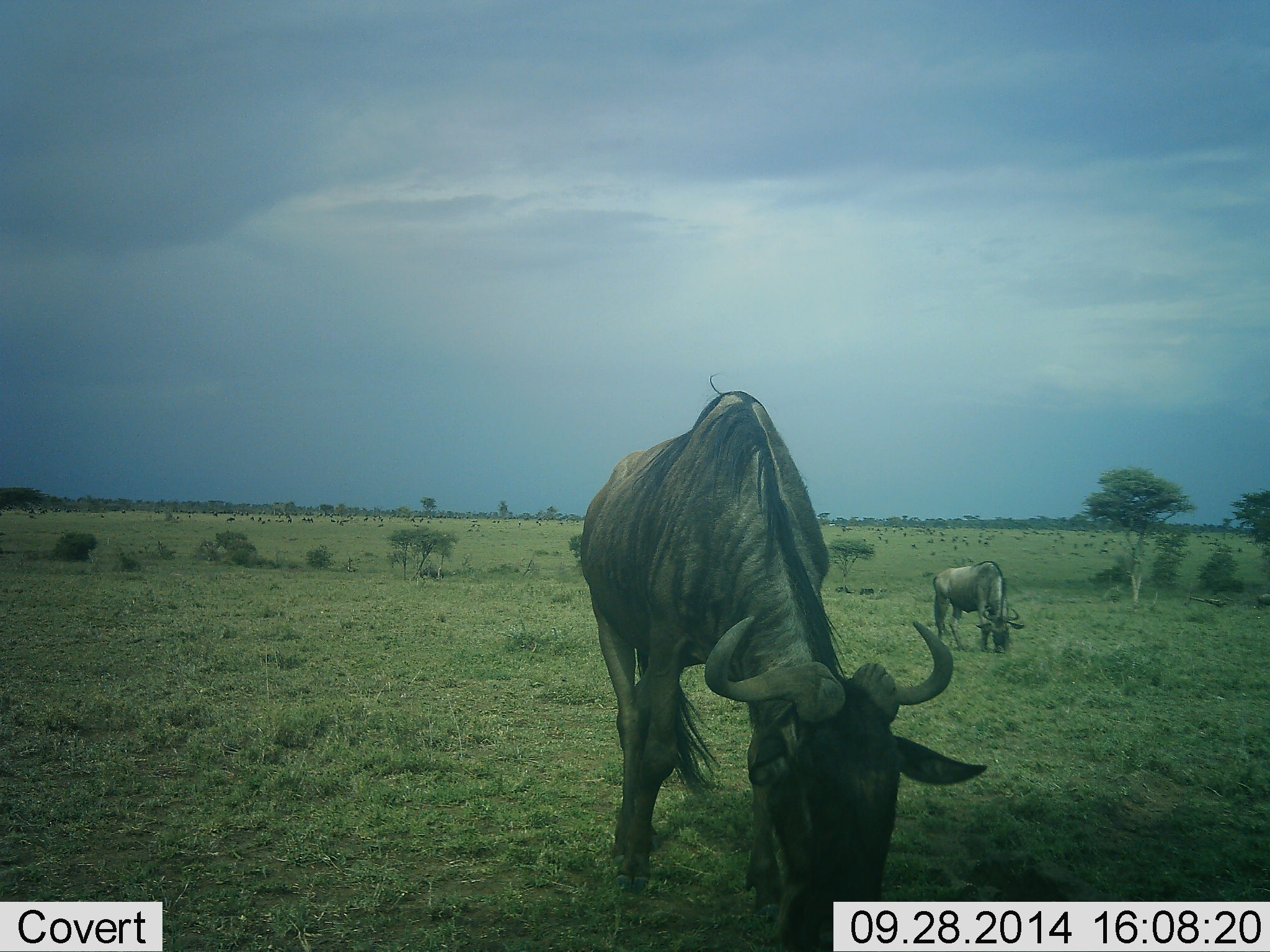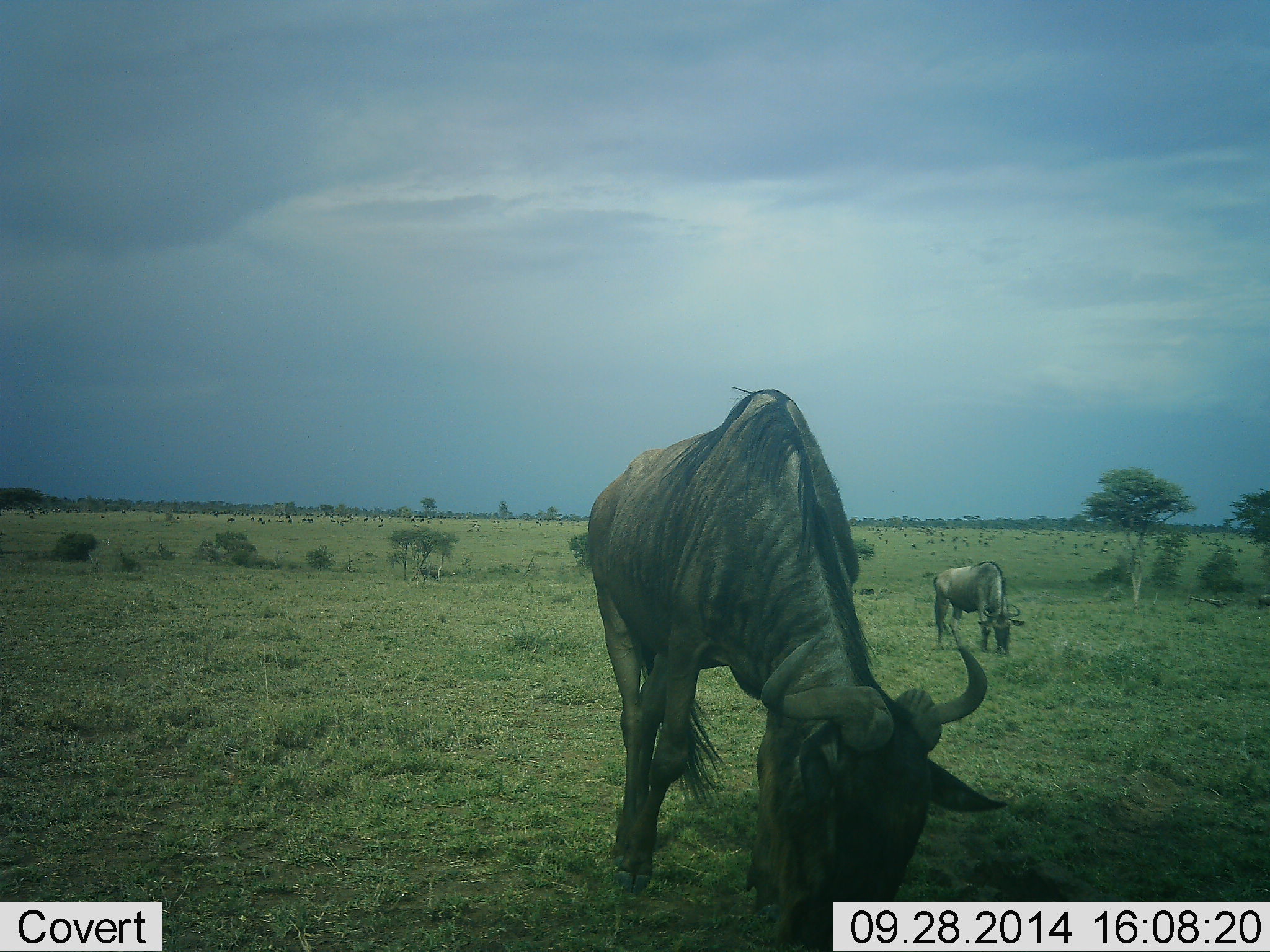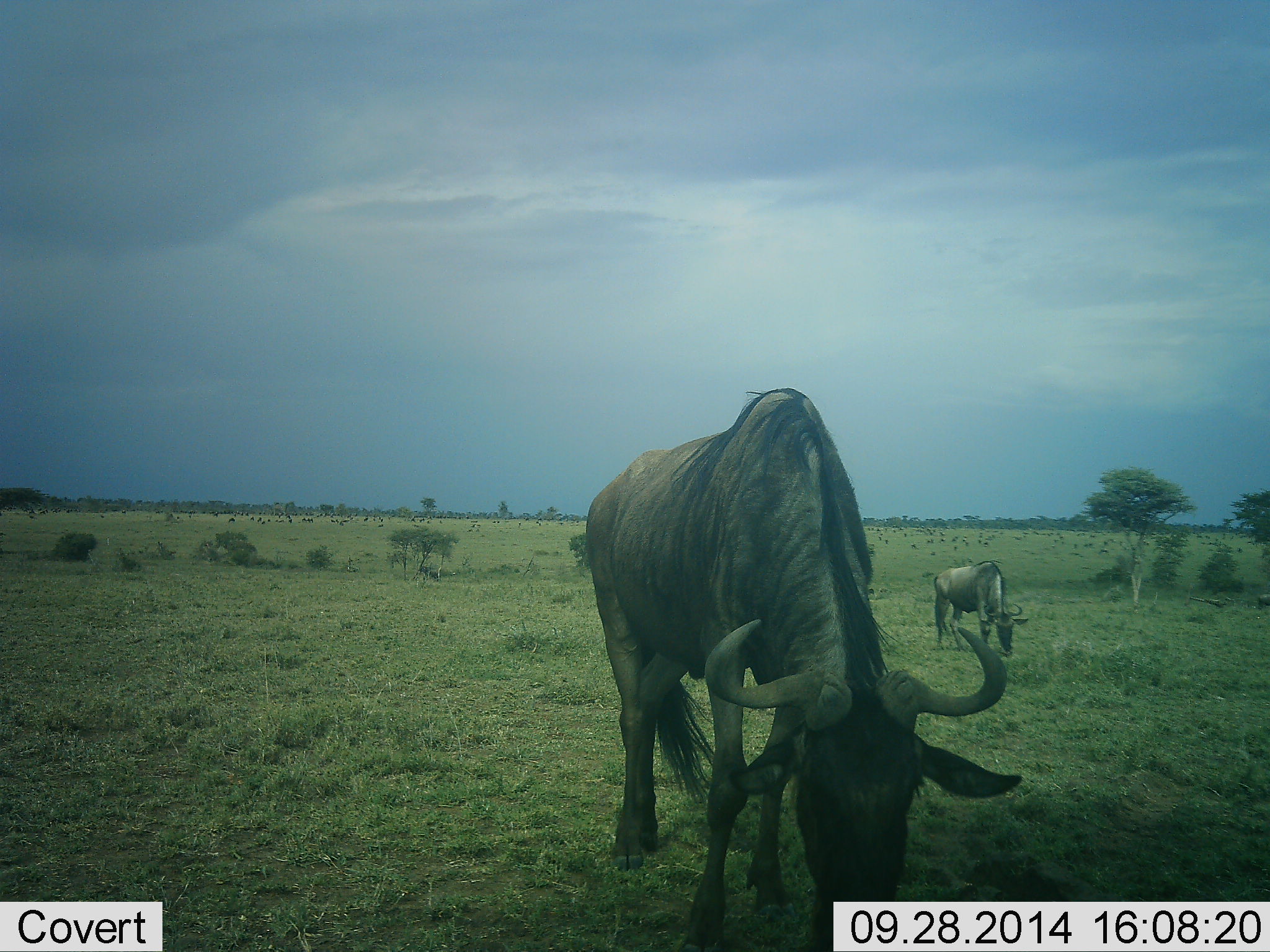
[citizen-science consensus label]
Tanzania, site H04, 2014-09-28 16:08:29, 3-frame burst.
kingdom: Animalia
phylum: Chordata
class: Mammalia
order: Artiodactyla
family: Bovidae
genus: Connochaetes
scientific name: Connochaetes taurinus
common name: blue wildebeest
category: wildebeest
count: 2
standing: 10%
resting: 0%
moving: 0%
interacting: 0%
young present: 10%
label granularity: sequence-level